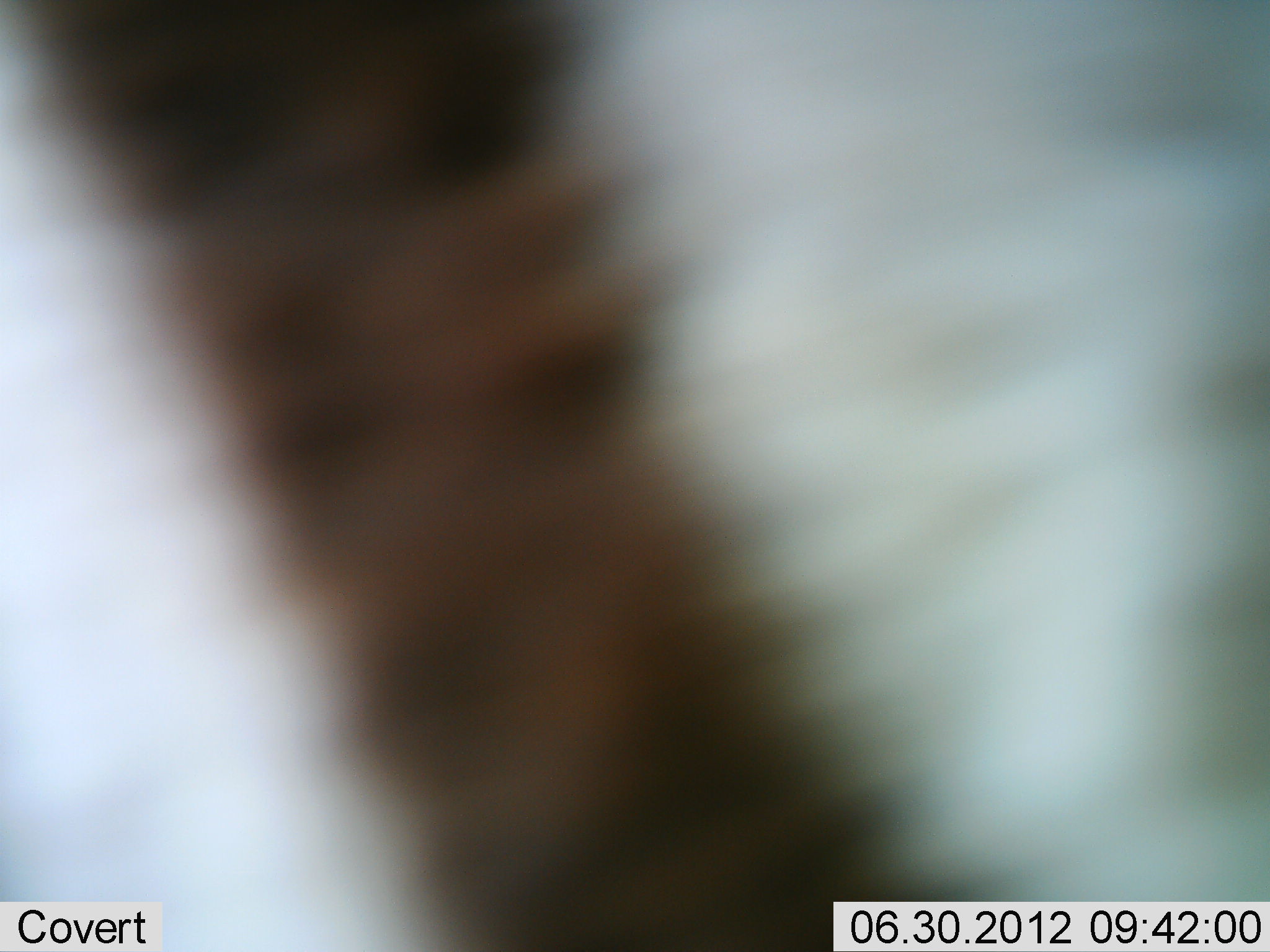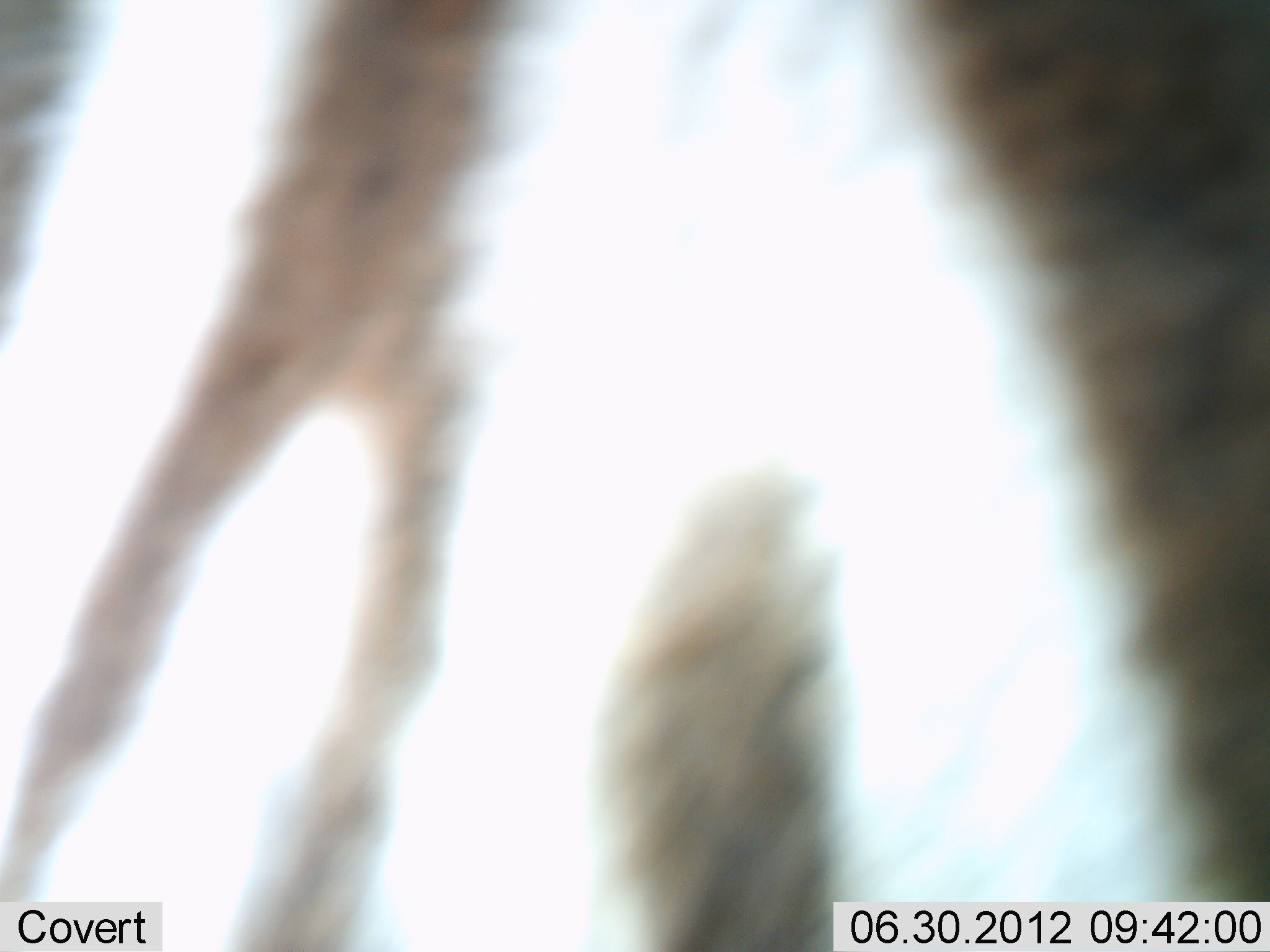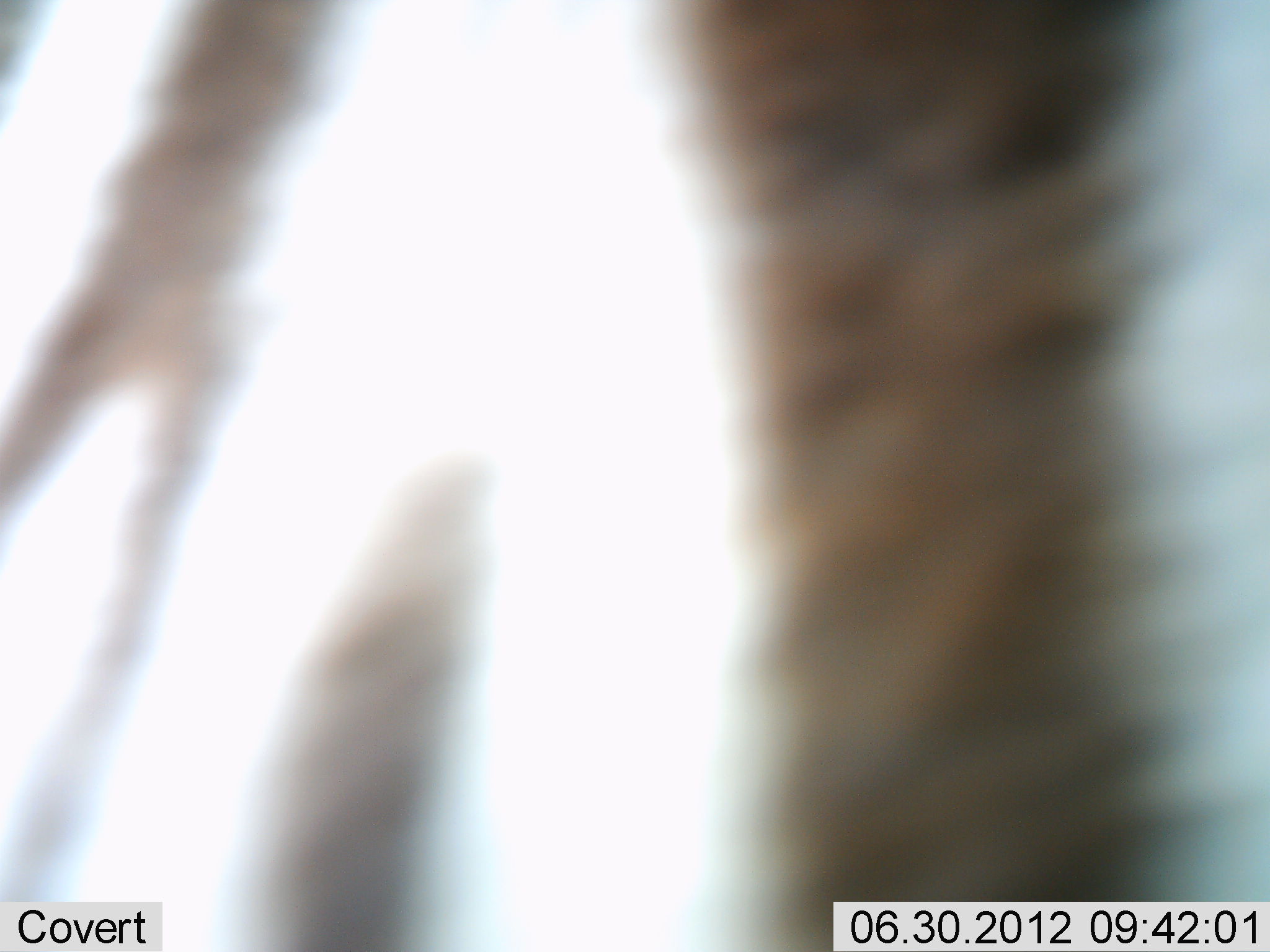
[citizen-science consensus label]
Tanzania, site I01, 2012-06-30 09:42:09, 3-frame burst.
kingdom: Animalia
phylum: Chordata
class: Mammalia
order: Perissodactyla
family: Equidae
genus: Equus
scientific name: Equus quagga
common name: plains zebra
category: zebra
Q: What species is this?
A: Zebra (plains zebra) (Equus quagga).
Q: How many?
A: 1.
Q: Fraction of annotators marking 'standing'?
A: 60%.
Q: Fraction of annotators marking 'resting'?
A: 0%.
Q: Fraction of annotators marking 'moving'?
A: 40%.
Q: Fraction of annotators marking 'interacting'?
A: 0%.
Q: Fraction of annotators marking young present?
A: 0%.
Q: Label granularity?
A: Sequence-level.